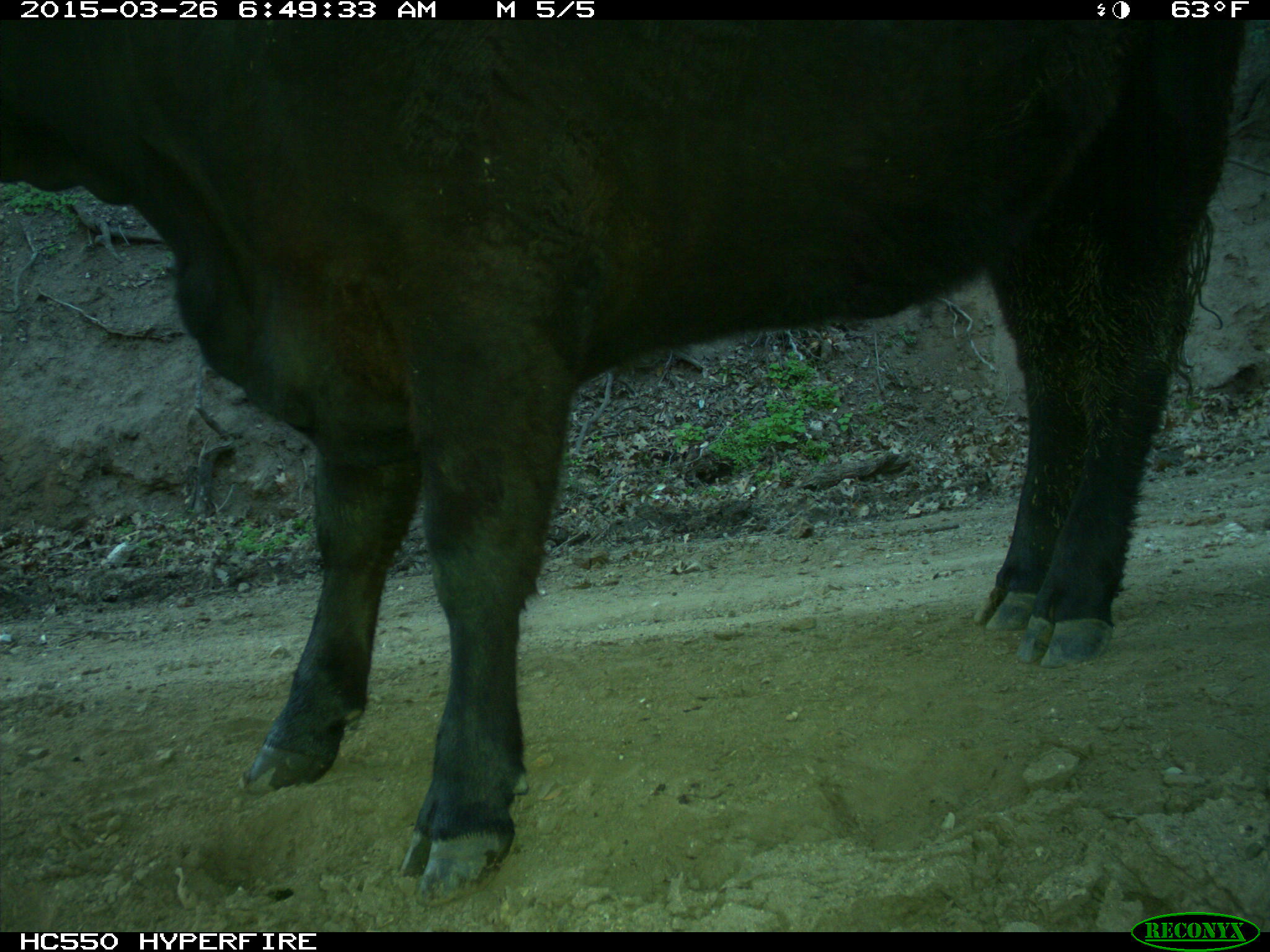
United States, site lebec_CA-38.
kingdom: Animalia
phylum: Chordata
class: Mammalia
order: Artiodactyla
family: Bovidae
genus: Bos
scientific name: Bos taurus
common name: domestic cow